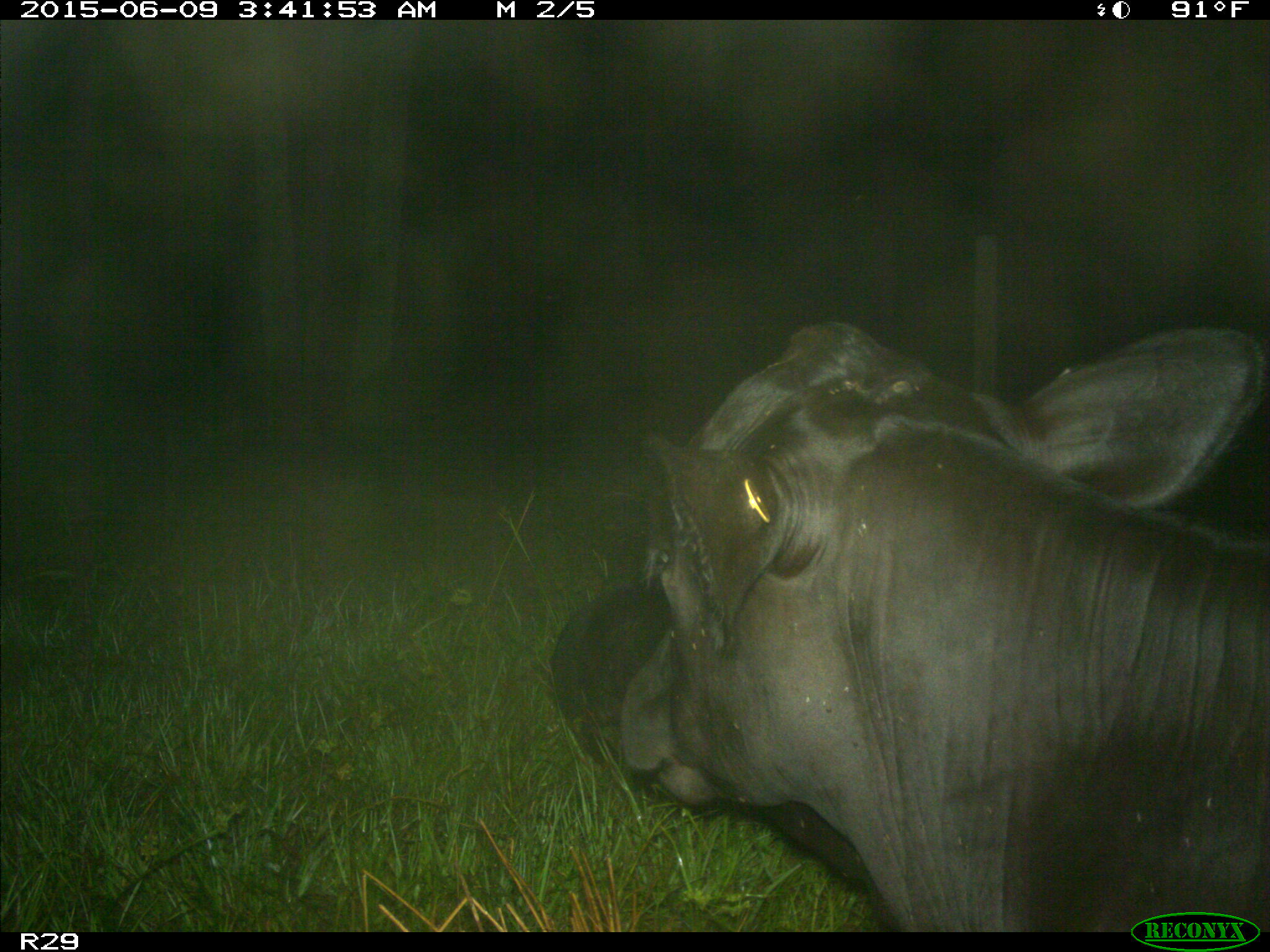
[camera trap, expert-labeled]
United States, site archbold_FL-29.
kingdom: Animalia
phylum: Chordata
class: Mammalia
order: Artiodactyla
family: Bovidae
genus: Bos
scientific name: Bos taurus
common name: domestic cow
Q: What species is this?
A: Bos taurus (domestic cow).